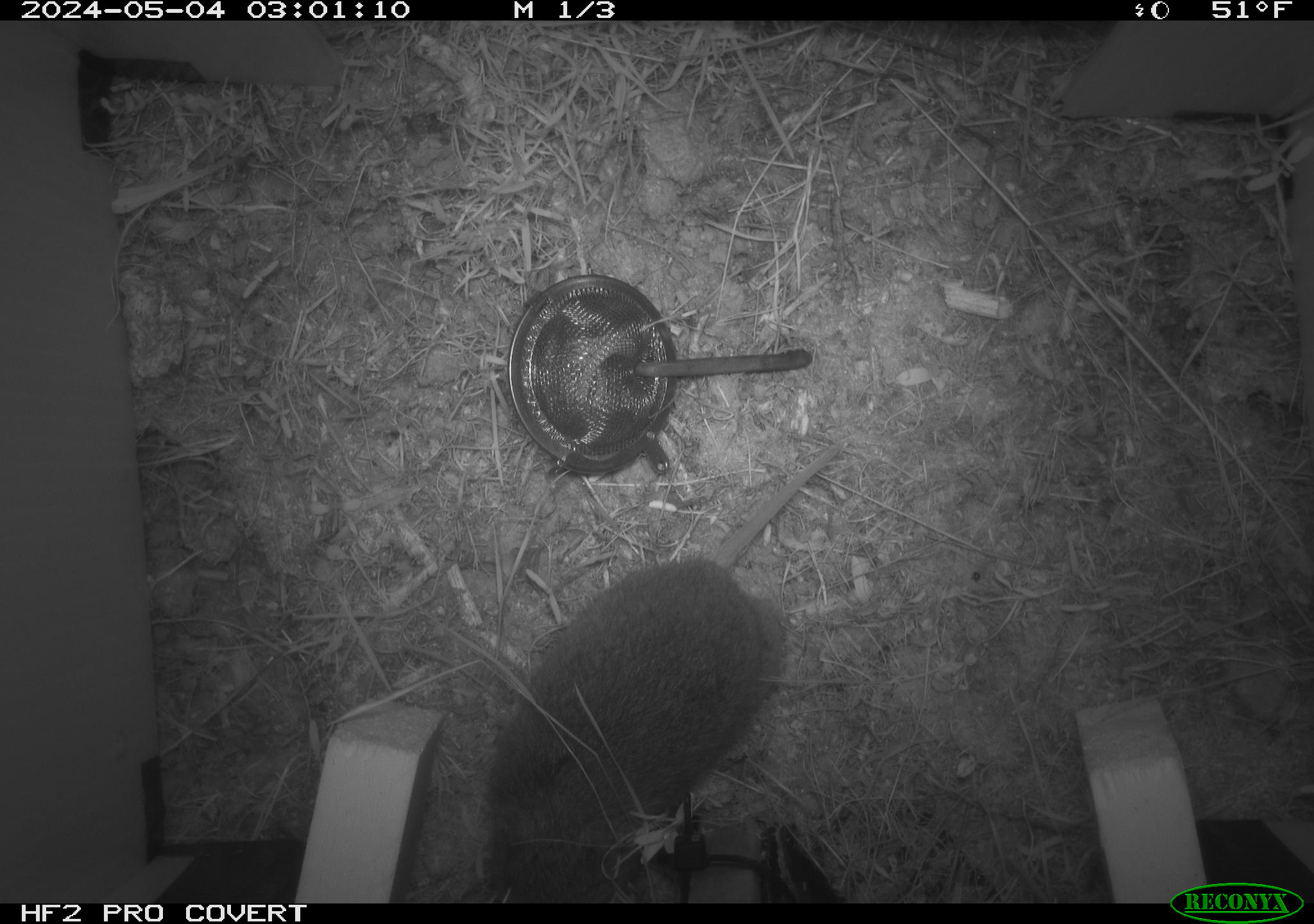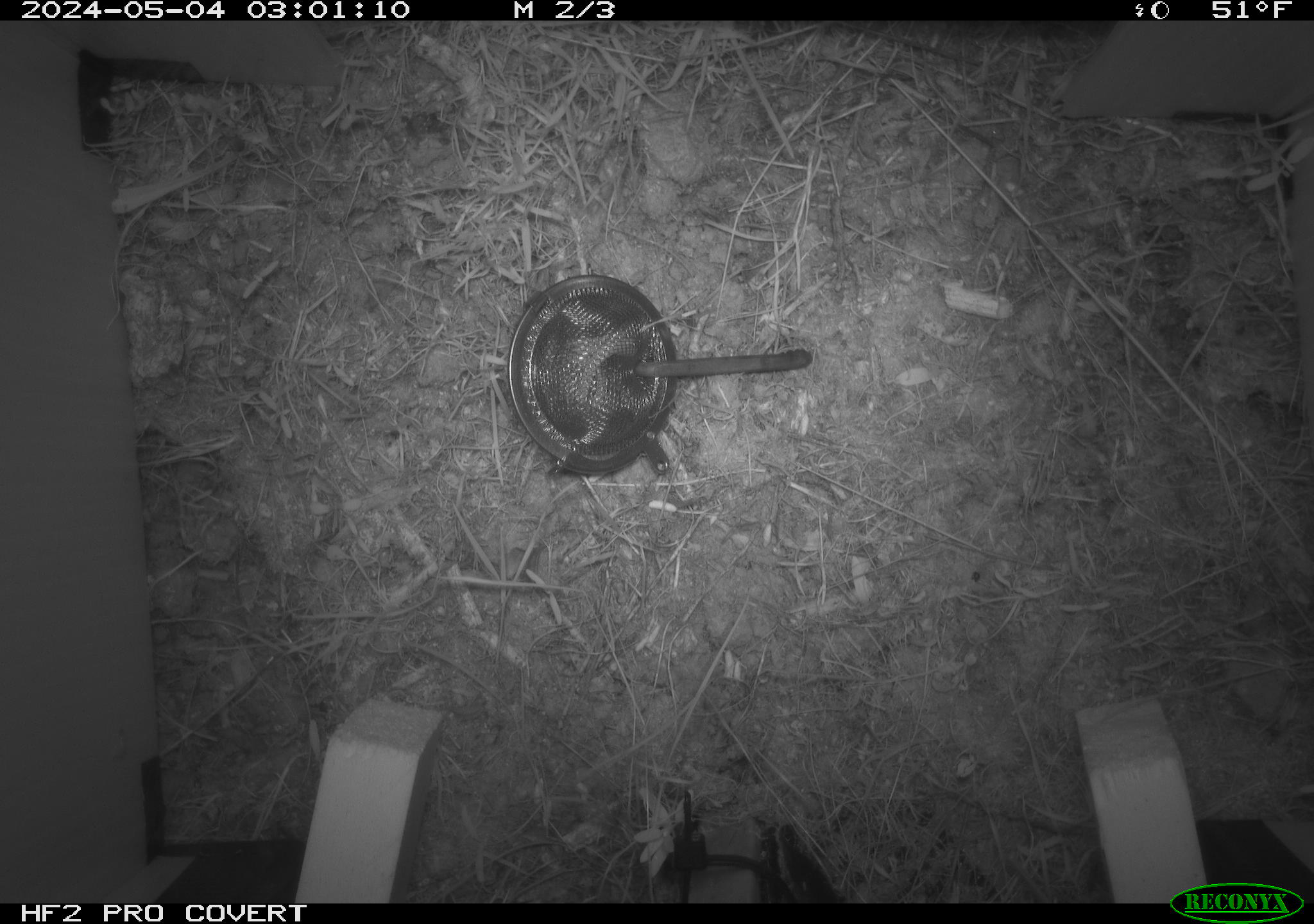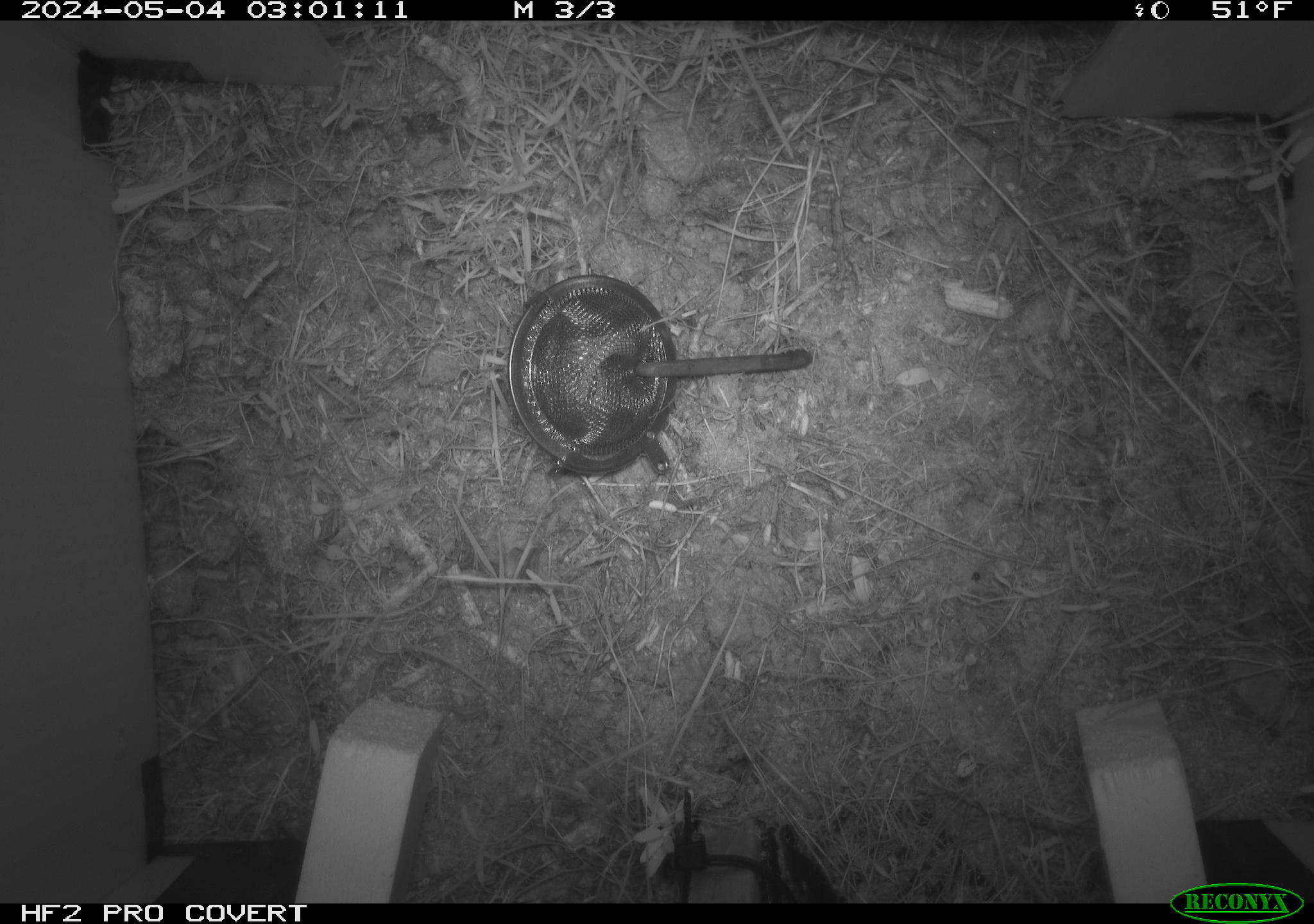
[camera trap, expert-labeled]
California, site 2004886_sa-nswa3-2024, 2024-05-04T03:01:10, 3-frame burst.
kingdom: Animalia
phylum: Chordata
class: Mammalia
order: Rodentia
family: Cricetidae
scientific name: Arvicolinae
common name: voles, lemmings, and muskrats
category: arvicolinae subfamily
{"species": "arvicolinae subfamily (voles, lemmings, and muskrats) (Arvicolinae)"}